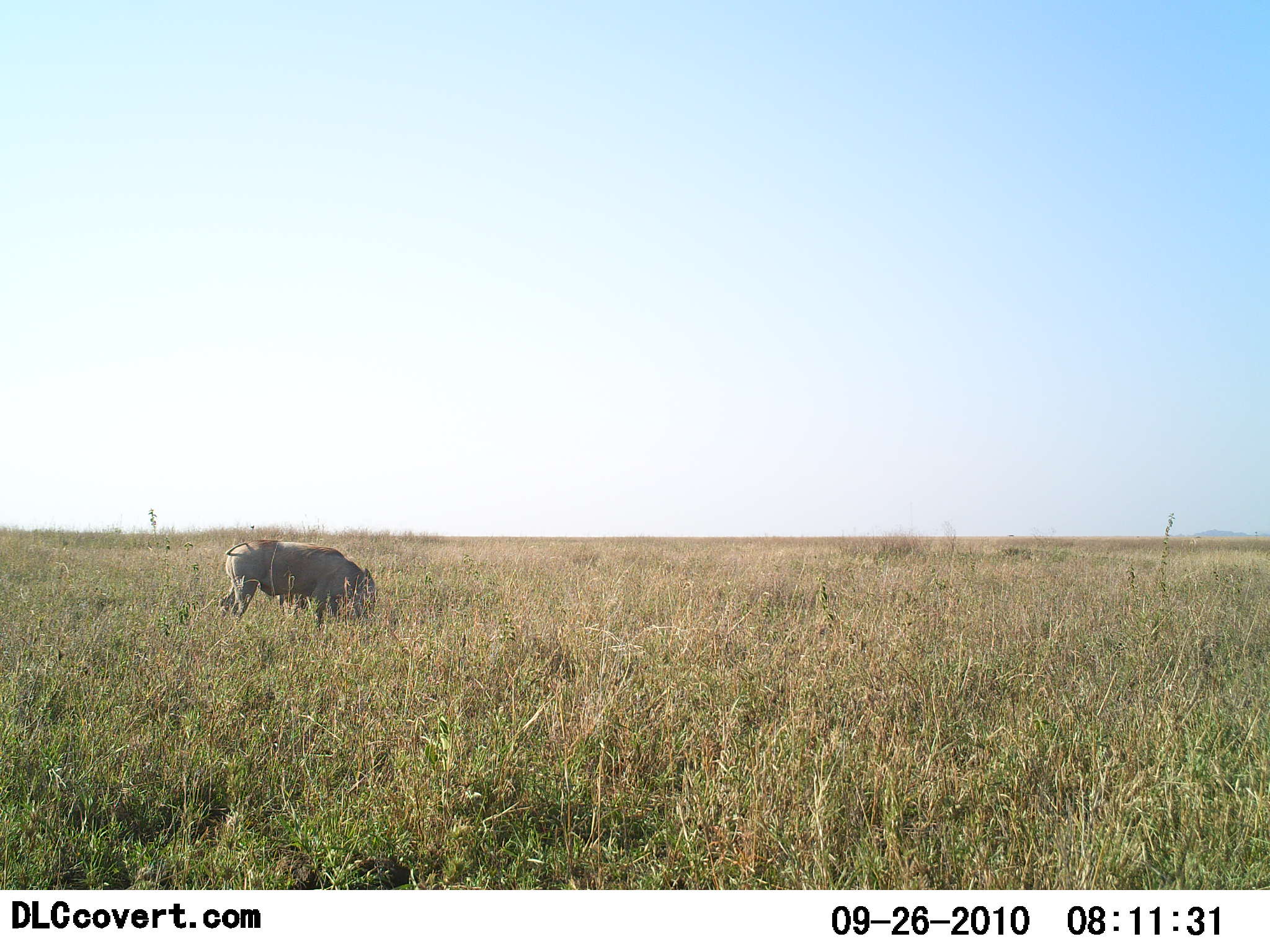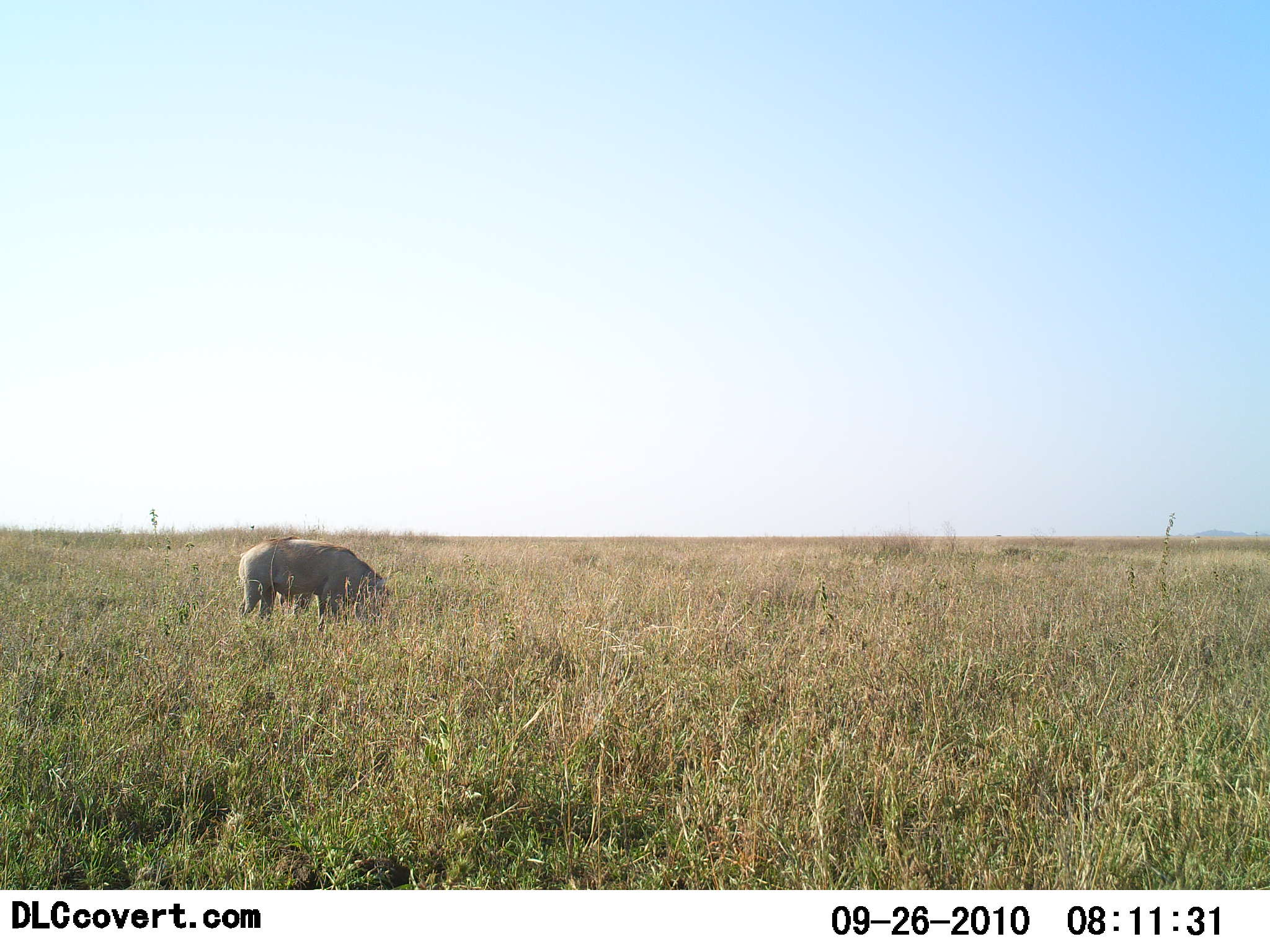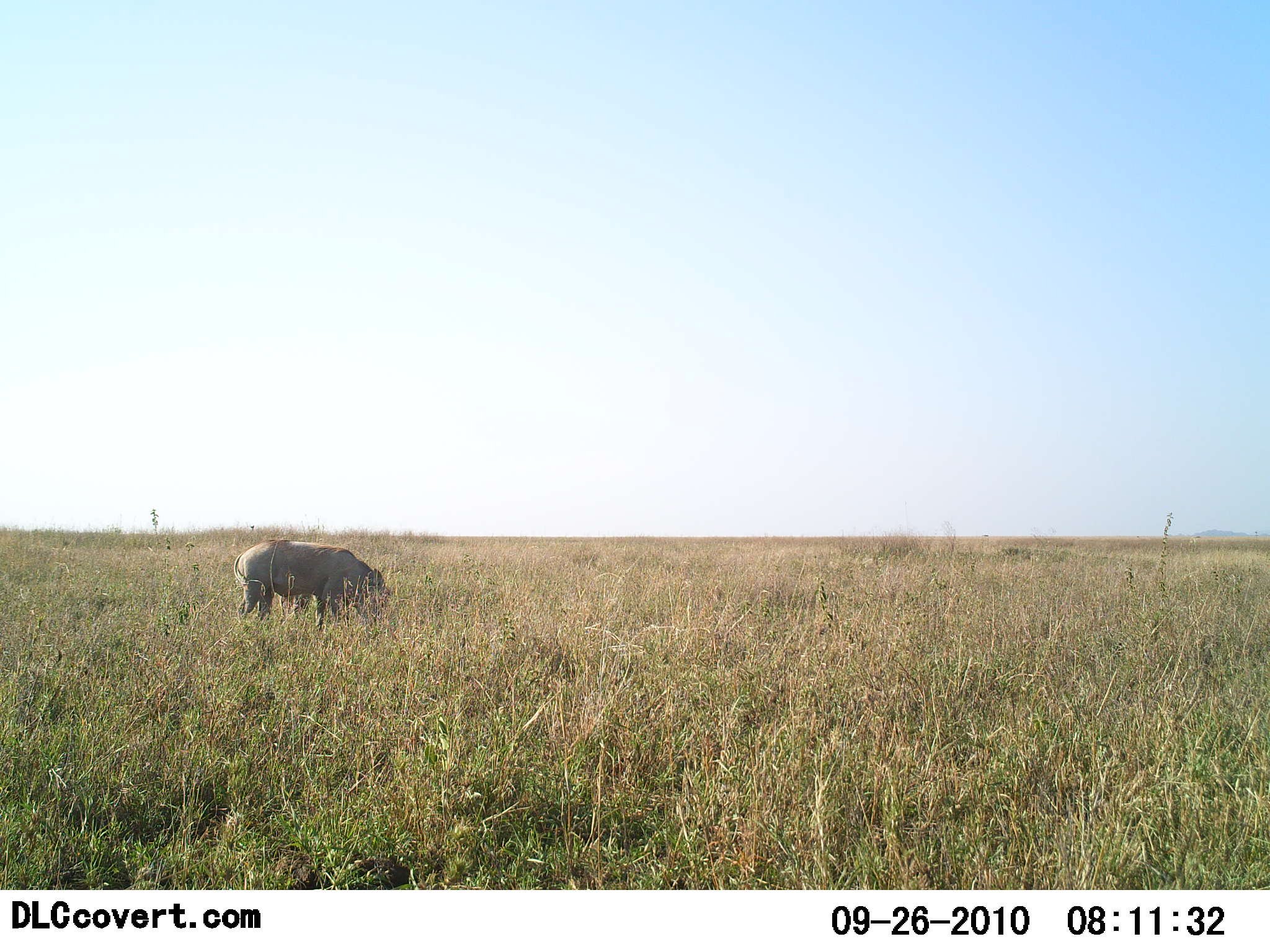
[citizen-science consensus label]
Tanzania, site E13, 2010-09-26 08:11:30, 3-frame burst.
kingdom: Animalia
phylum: Chordata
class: Mammalia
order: Artiodactyla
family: Suidae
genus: Phacochoerus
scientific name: Phacochoerus africanus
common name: warthog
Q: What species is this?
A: Warthog (Phacochoerus africanus).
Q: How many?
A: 1.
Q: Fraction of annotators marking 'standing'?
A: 21%.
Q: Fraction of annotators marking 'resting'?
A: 0%.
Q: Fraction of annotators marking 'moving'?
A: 7%.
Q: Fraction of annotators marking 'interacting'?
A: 0%.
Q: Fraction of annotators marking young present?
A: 0%.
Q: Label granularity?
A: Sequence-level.